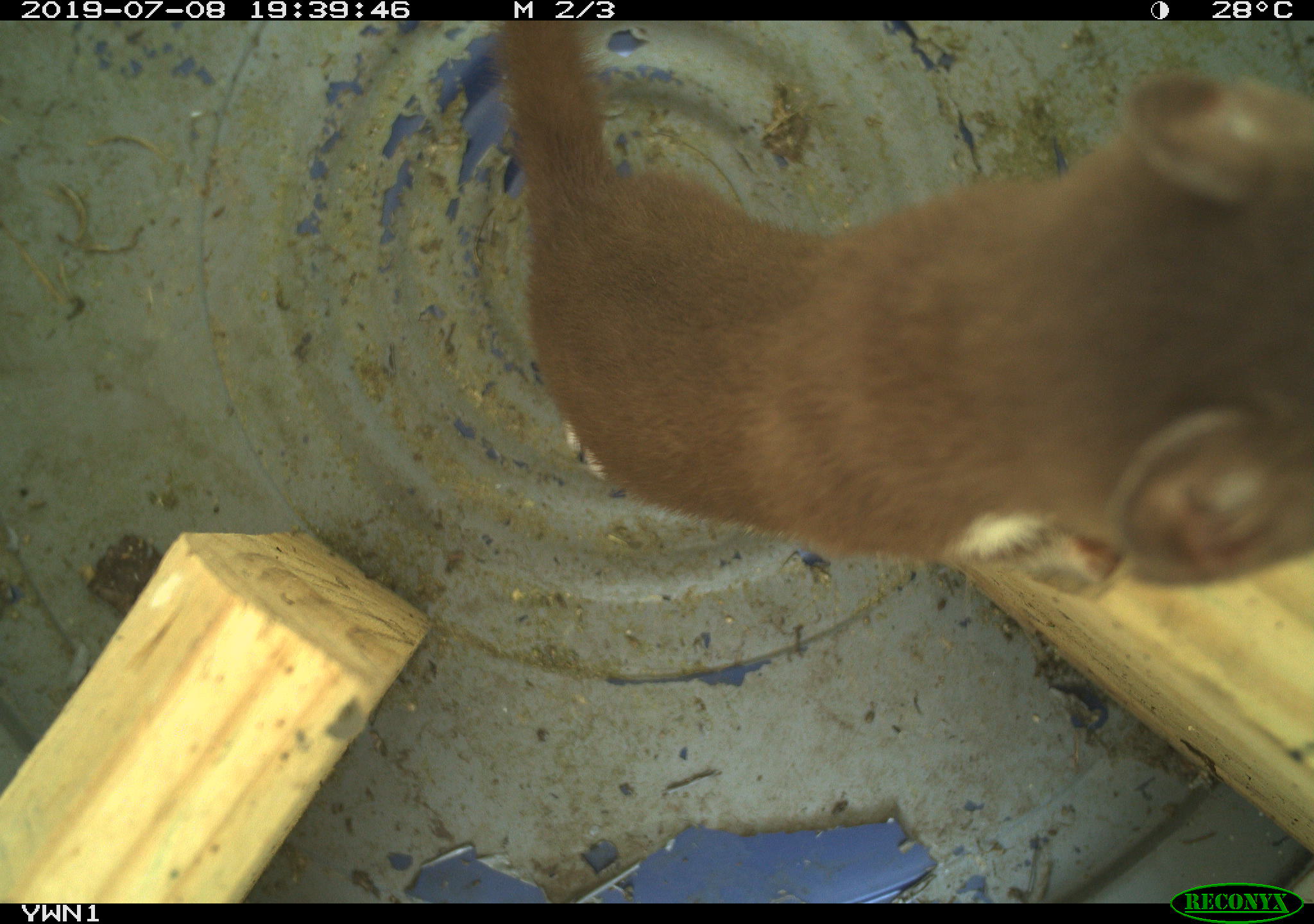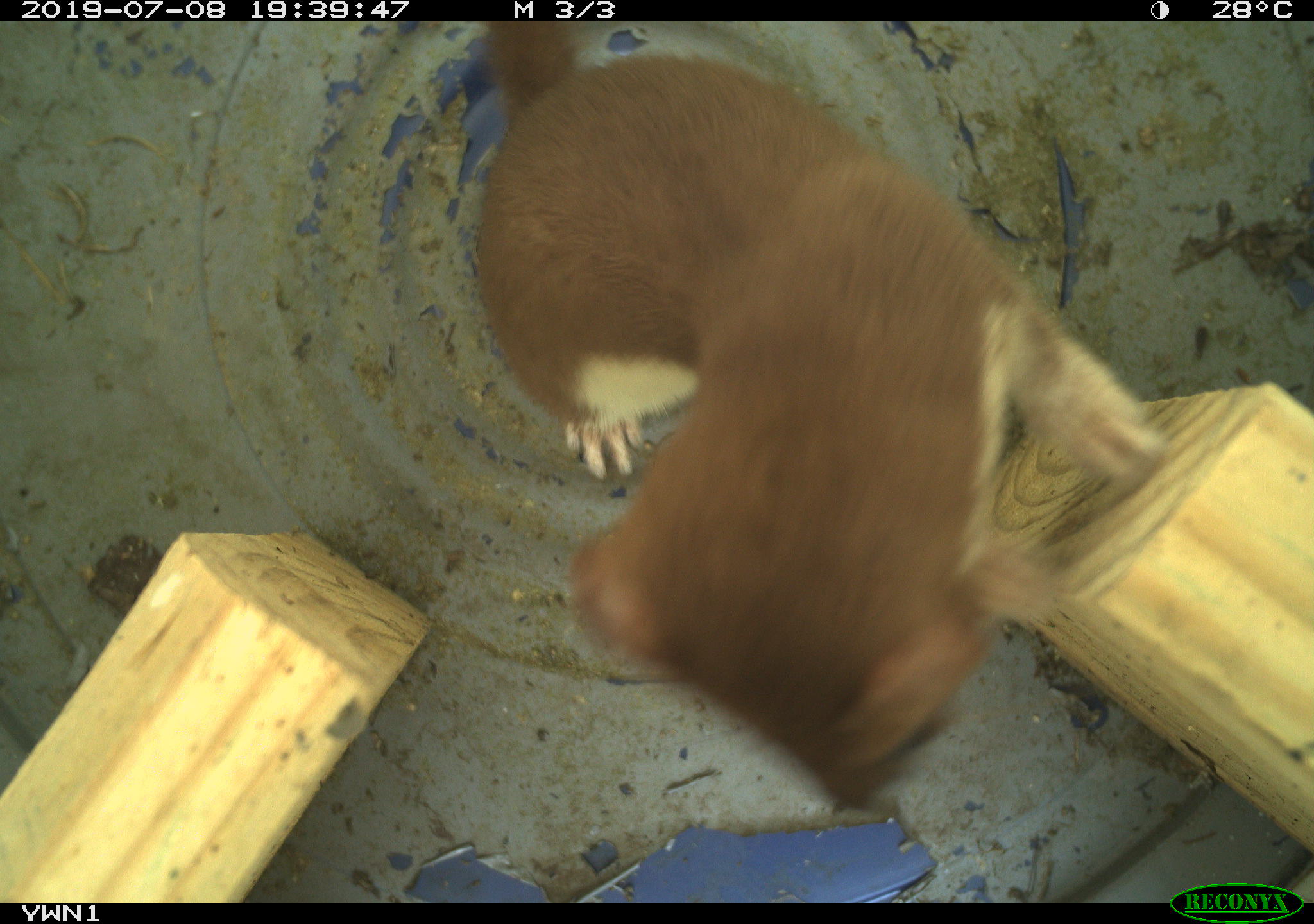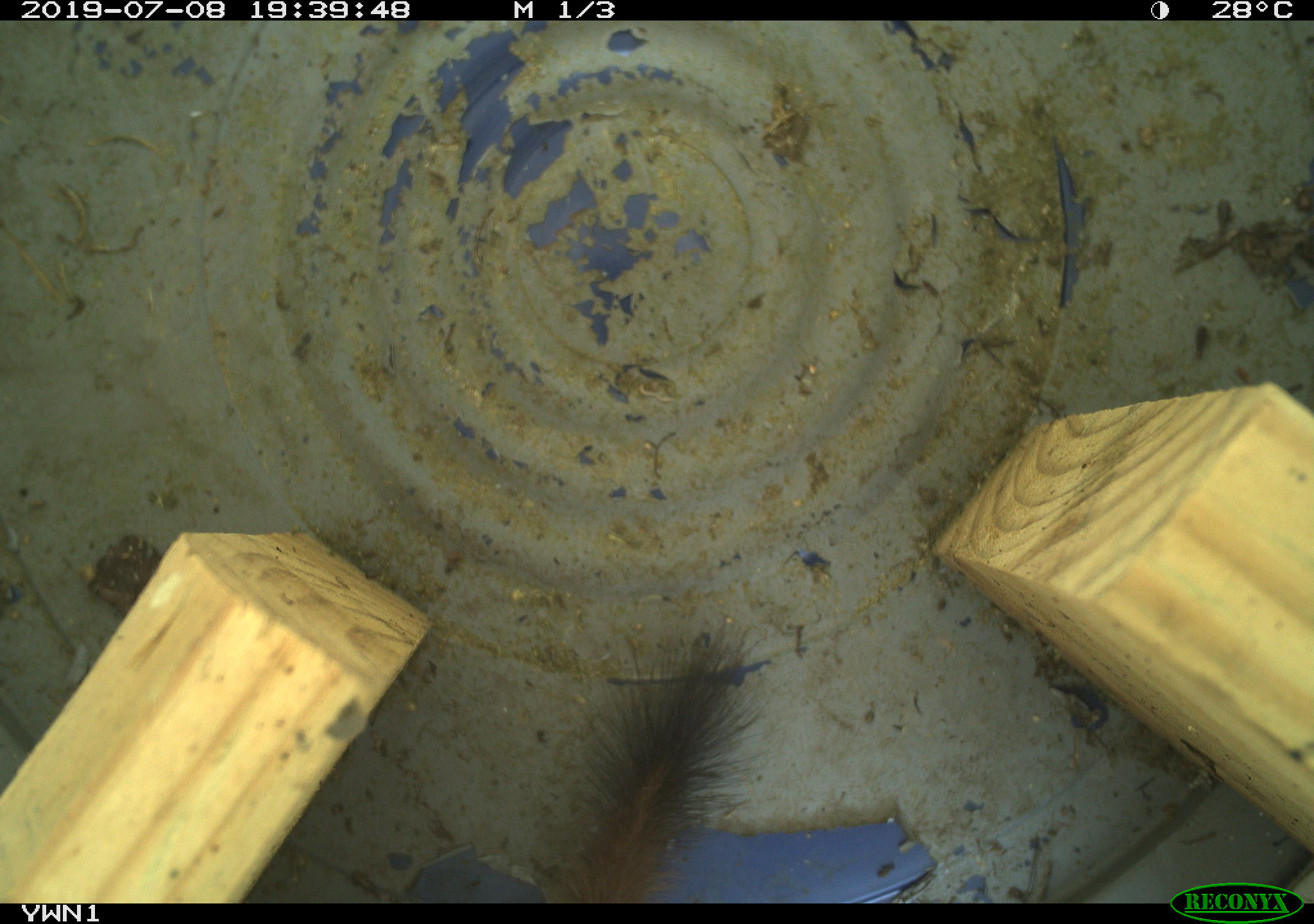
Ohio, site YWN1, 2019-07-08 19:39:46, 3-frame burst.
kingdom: Animalia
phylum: Chordata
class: Mammalia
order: Carnivora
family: Mustelidae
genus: Neogale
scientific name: Neogale frenata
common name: long-tailed weasel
Long-tailed weasel (Neogale frenata).